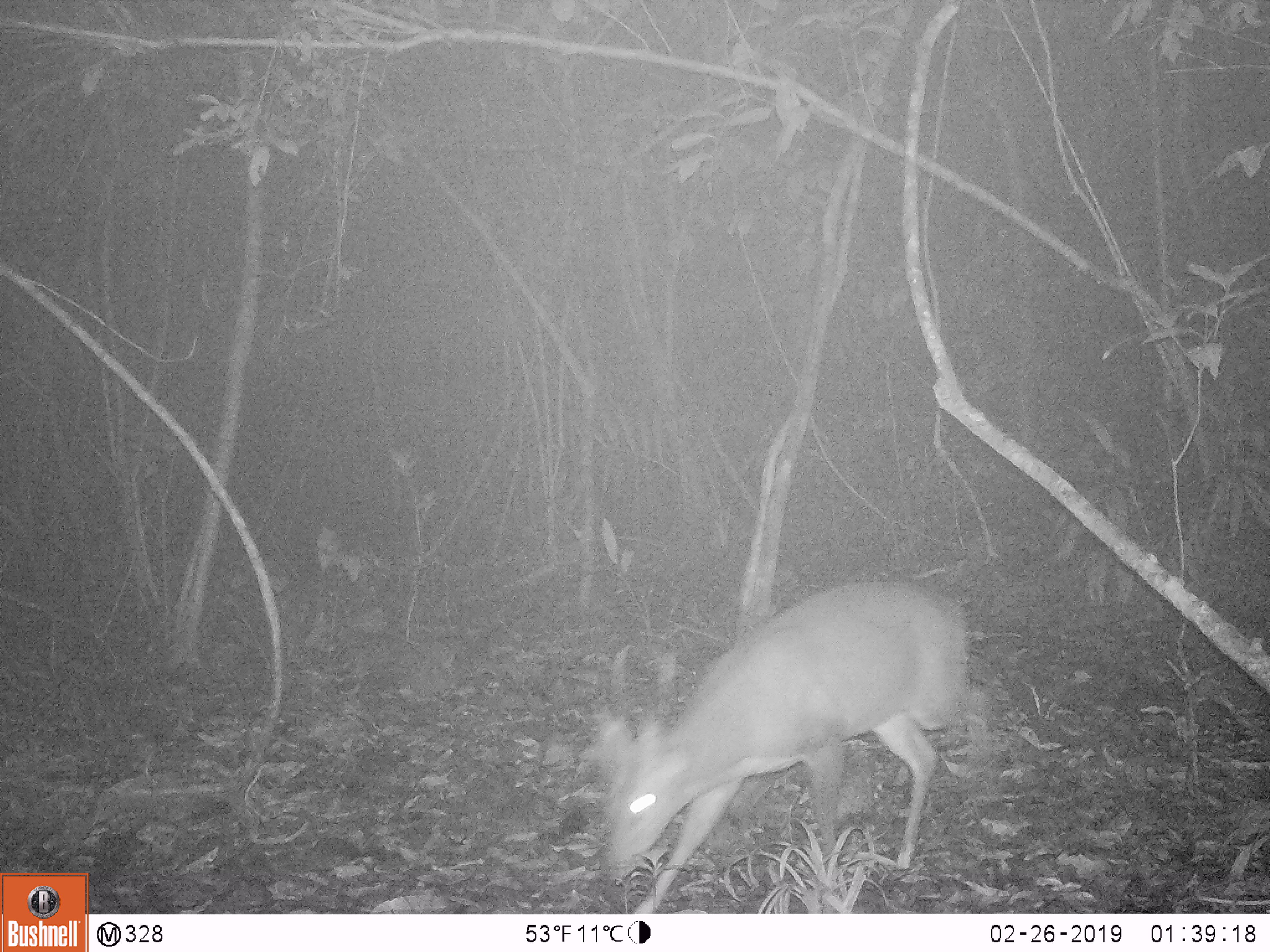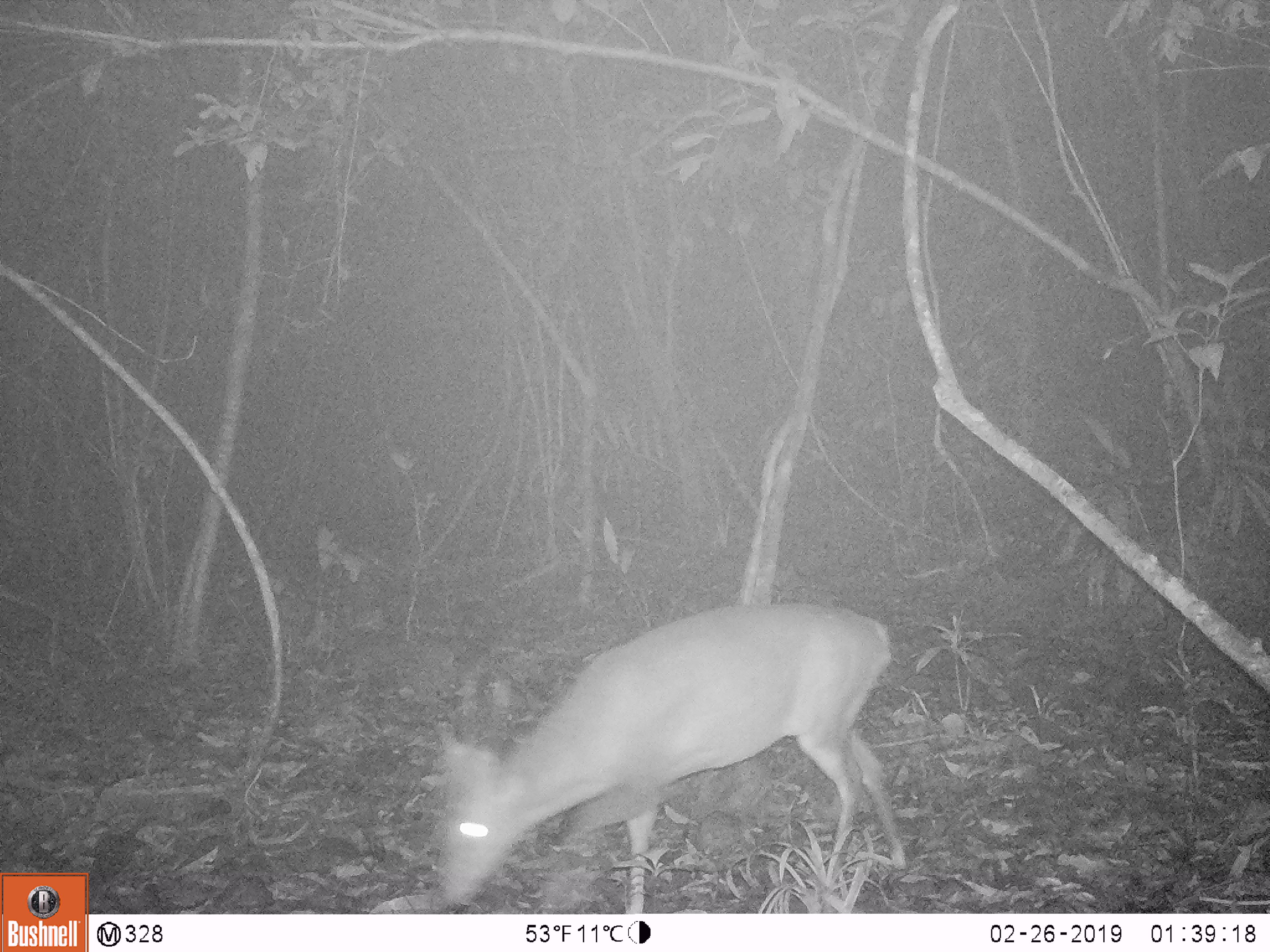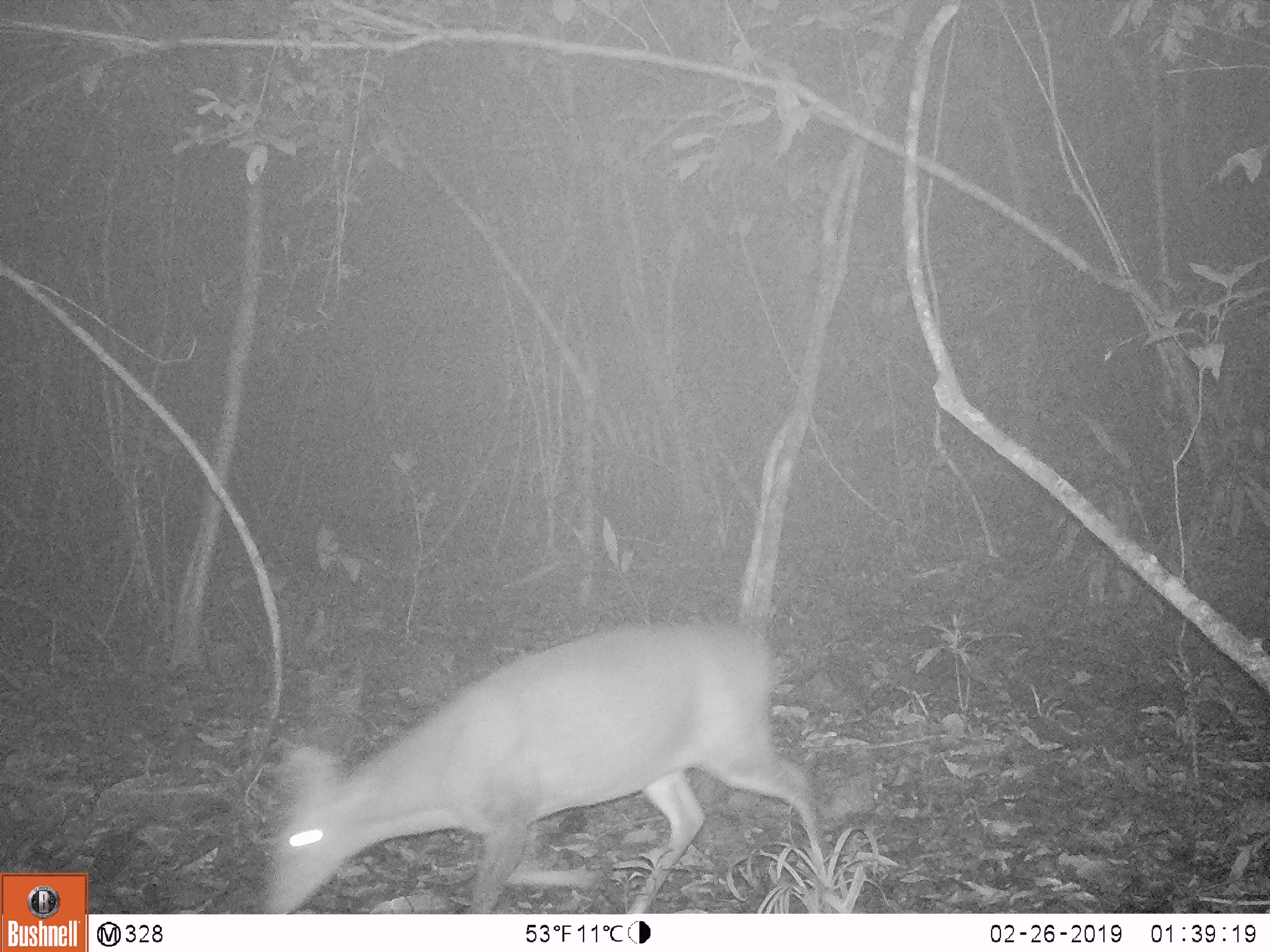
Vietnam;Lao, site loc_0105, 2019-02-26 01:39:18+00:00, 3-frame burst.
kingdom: Animalia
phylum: Chordata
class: Mammalia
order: Artiodactyla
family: Cervidae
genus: Muntiacus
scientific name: Muntiacus vuquangensis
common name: large-antlered muntjac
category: large antlered muntjac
Large antlered muntjac (large-antlered muntjac) (Muntiacus vuquangensis). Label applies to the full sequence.